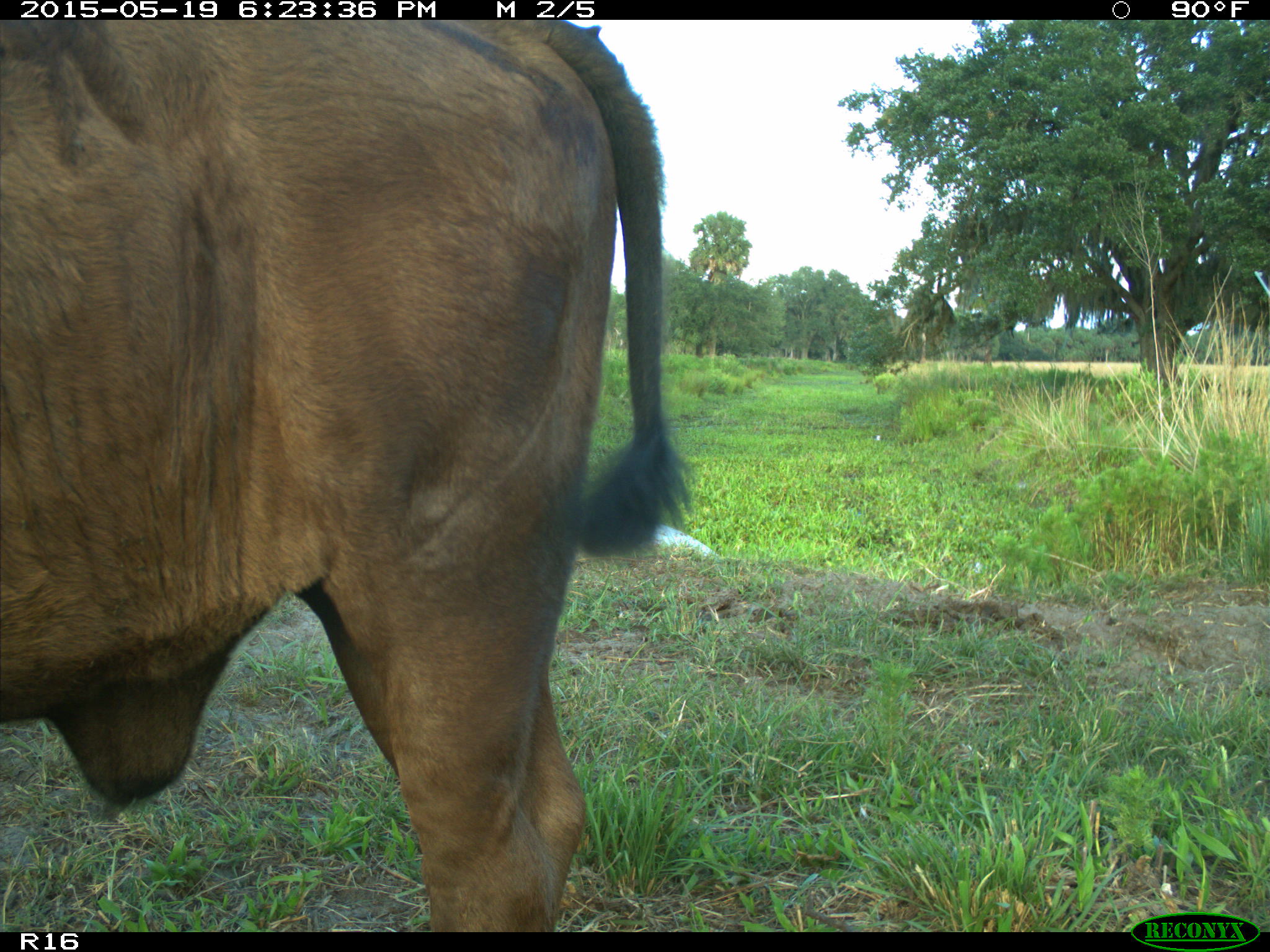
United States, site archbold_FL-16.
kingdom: Animalia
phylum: Chordata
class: Mammalia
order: Artiodactyla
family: Bovidae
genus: Bos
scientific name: Bos taurus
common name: domestic cow